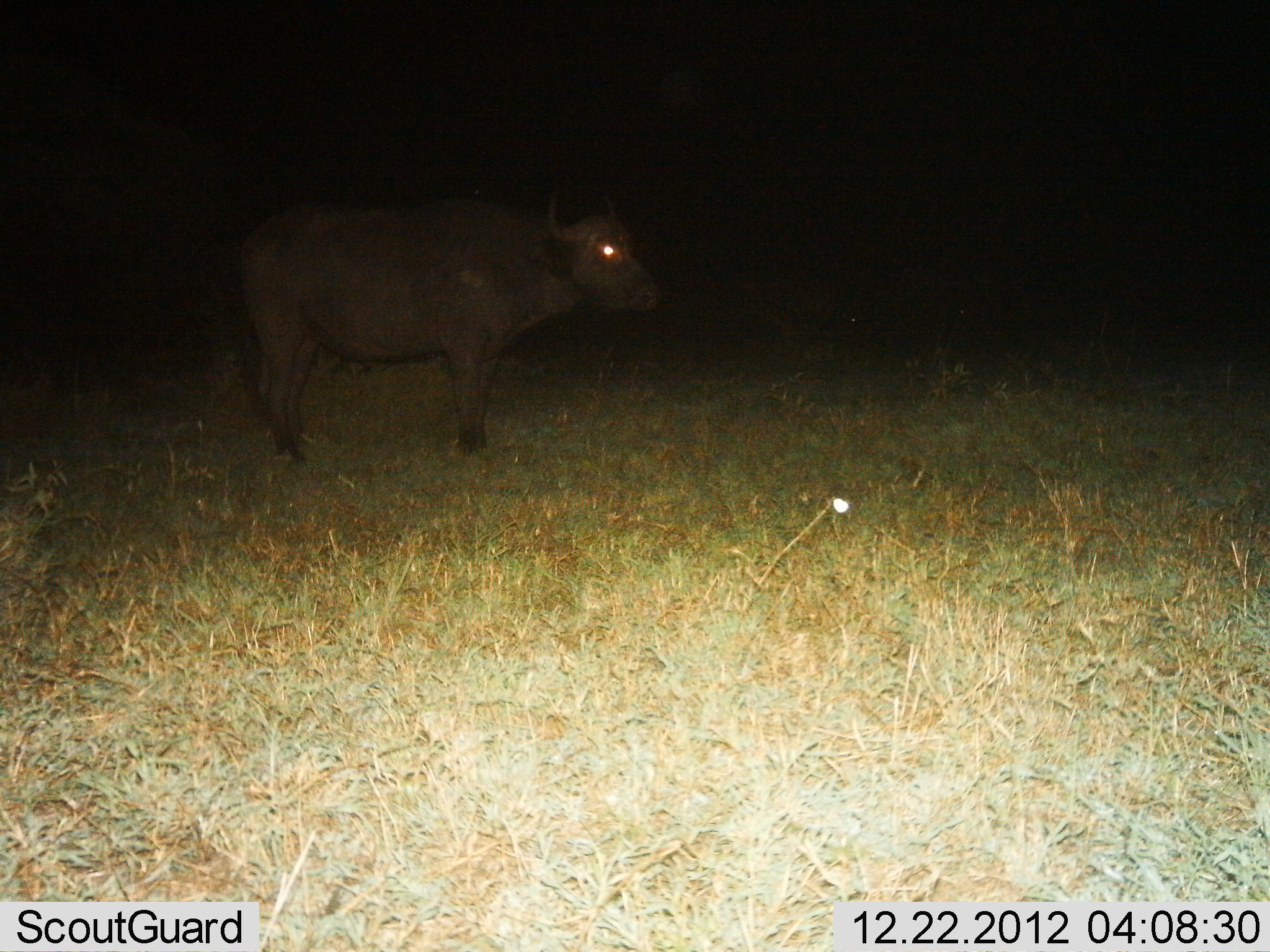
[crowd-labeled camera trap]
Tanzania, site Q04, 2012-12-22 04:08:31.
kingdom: Animalia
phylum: Chordata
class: Mammalia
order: Artiodactyla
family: Bovidae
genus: Syncerus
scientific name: Syncerus caffer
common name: cape buffalo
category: buffalo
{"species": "buffalo (cape buffalo) (Syncerus caffer)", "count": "1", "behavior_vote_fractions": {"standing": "100%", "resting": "0%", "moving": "0%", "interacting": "0%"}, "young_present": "0%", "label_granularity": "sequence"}